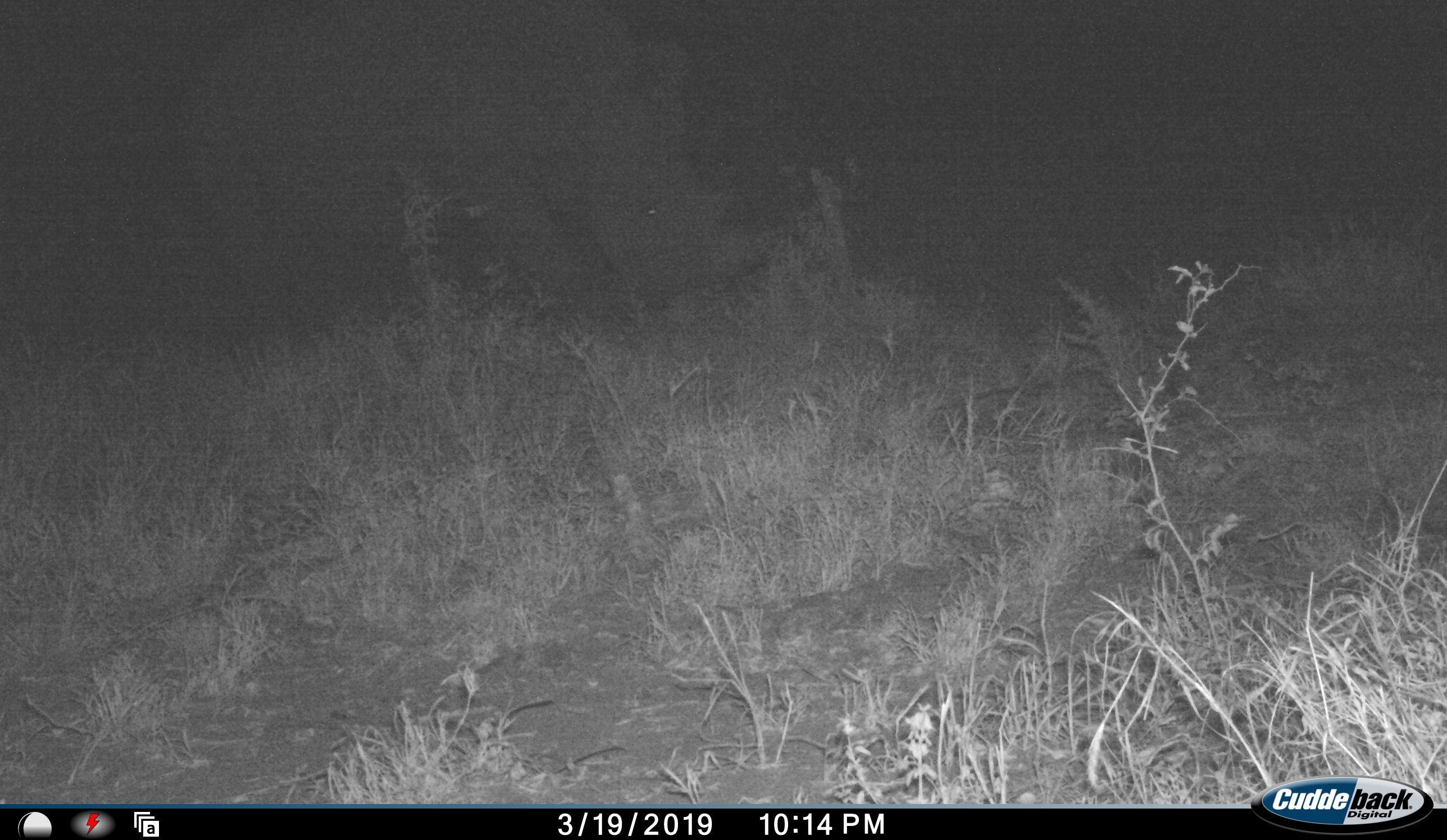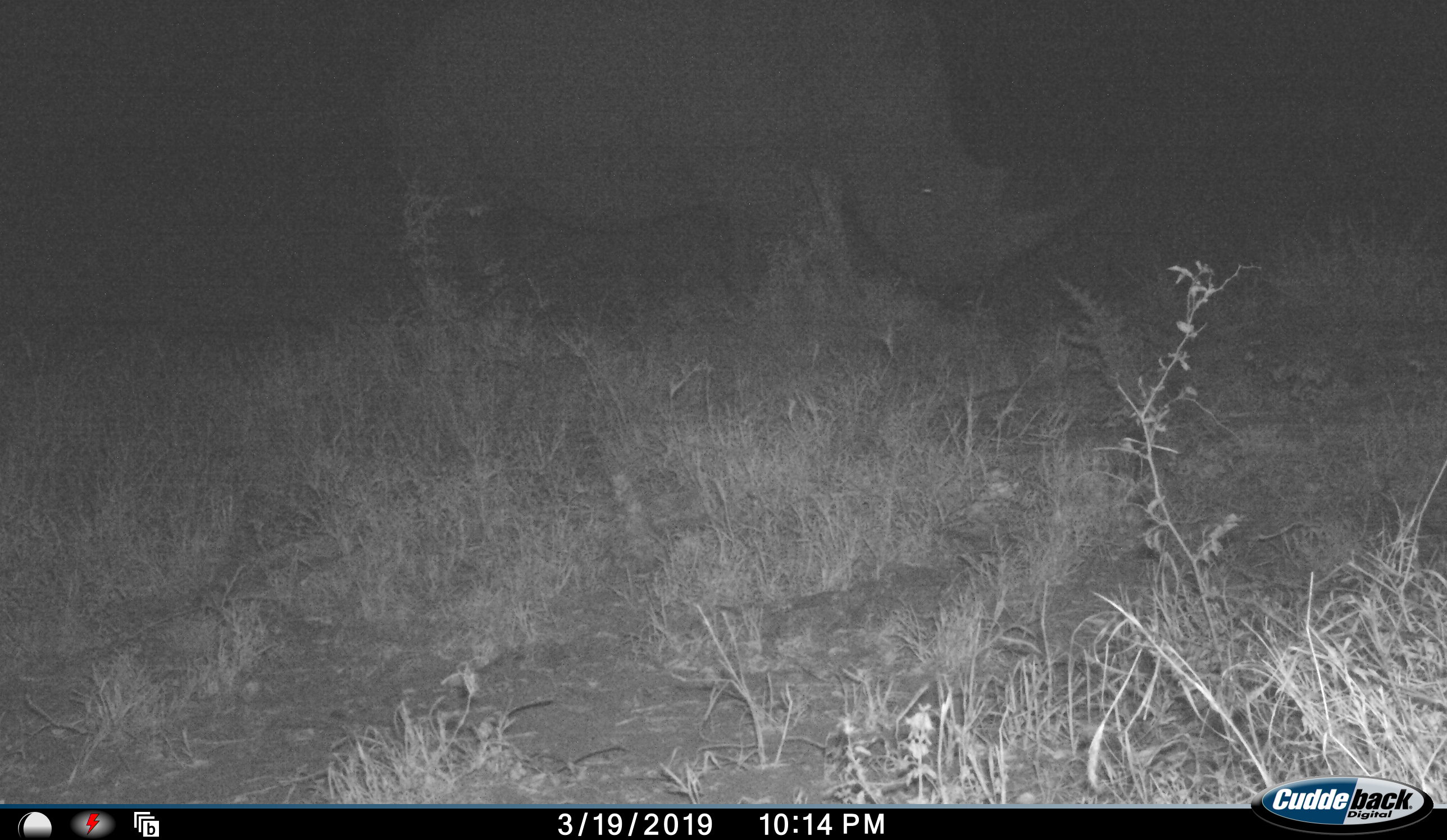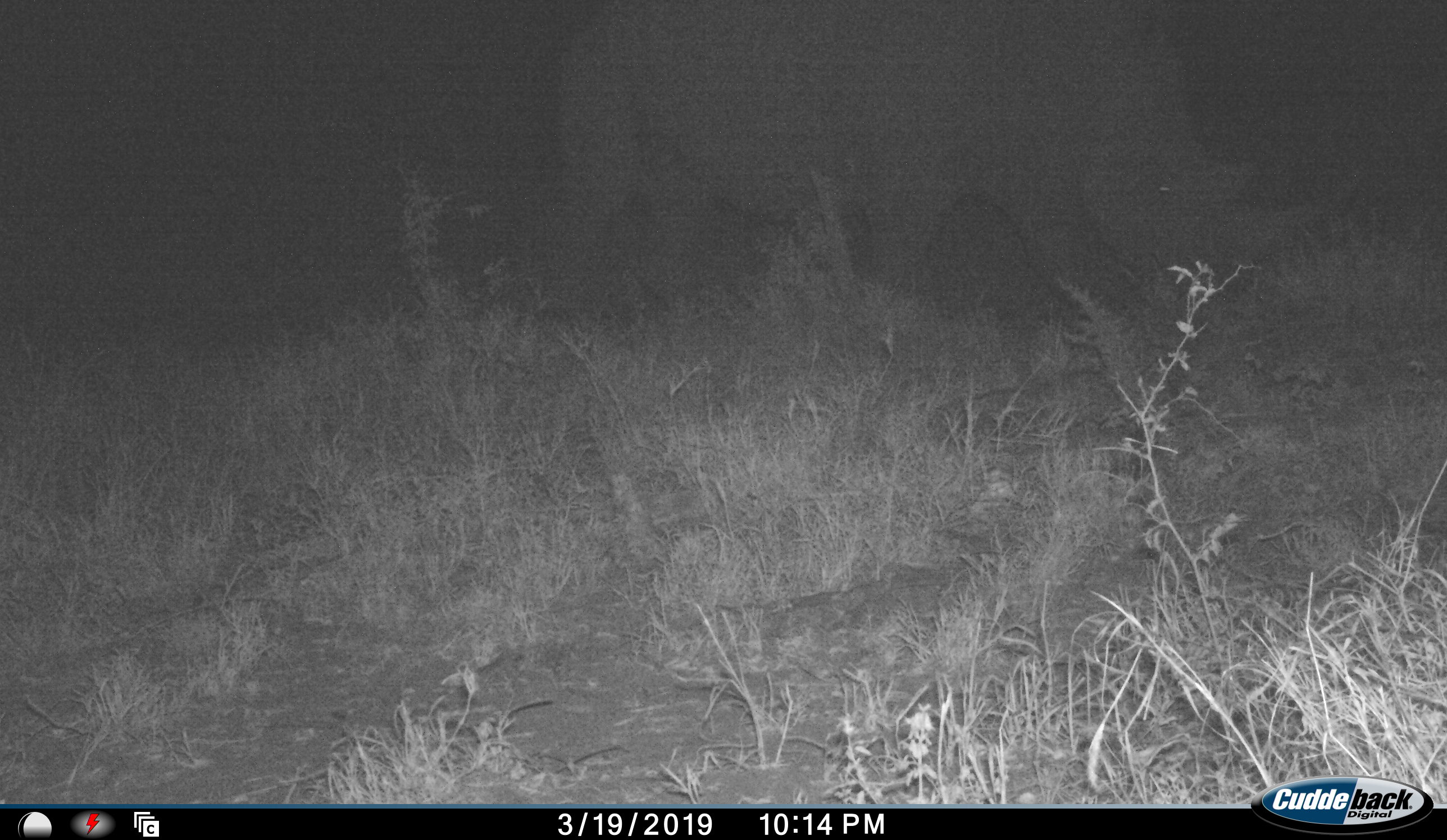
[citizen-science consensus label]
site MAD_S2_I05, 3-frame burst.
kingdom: Animalia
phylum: Chordata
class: Mammalia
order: Perissodactyla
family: Rhinocerotidae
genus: Diceros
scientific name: Diceros bicornis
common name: black rhinoceros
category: rhinocerosblack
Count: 1.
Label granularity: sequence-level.